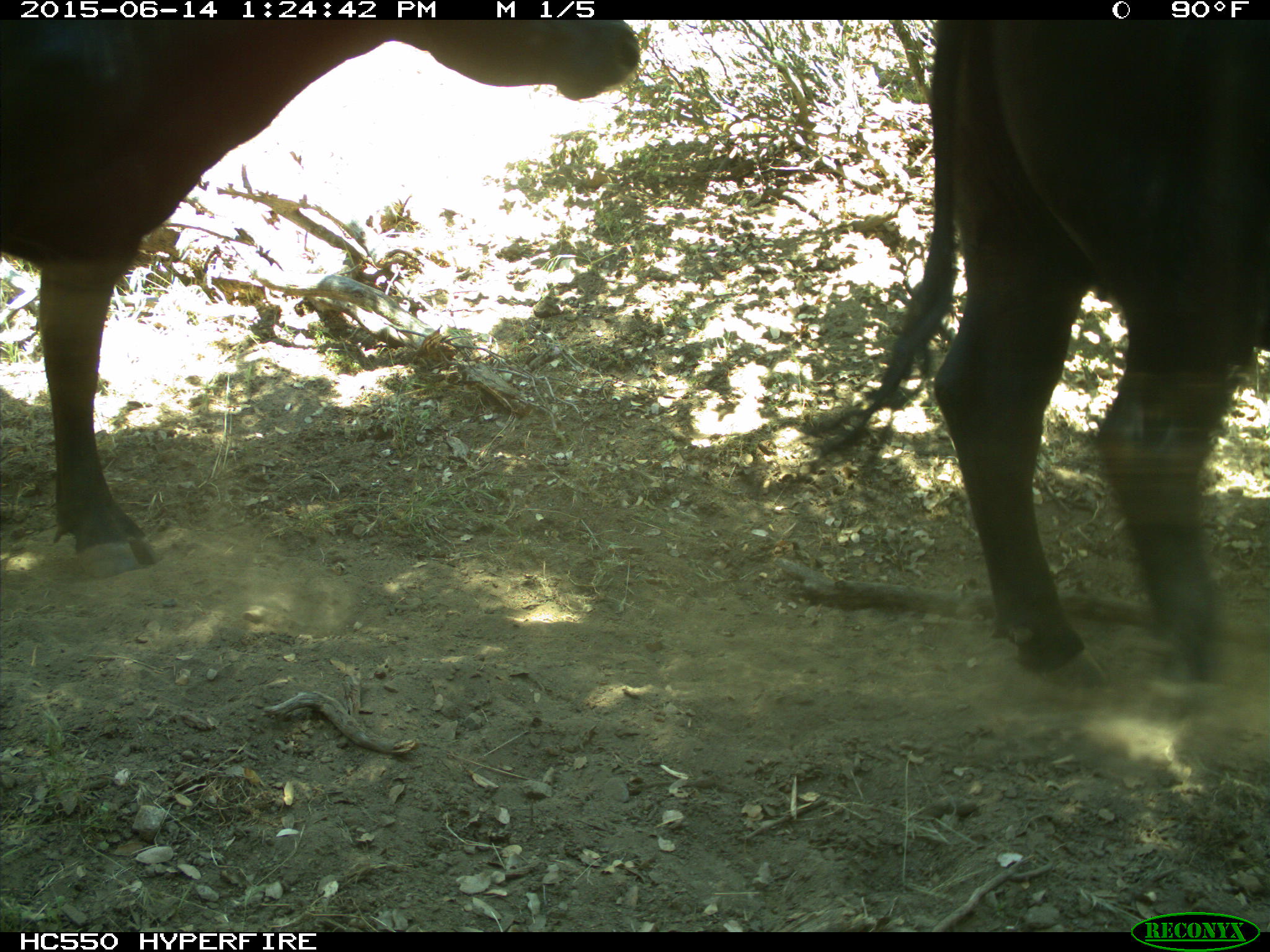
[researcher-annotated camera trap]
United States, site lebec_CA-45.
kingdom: Animalia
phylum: Chordata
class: Mammalia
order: Artiodactyla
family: Bovidae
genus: Bos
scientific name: Bos taurus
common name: domestic cow